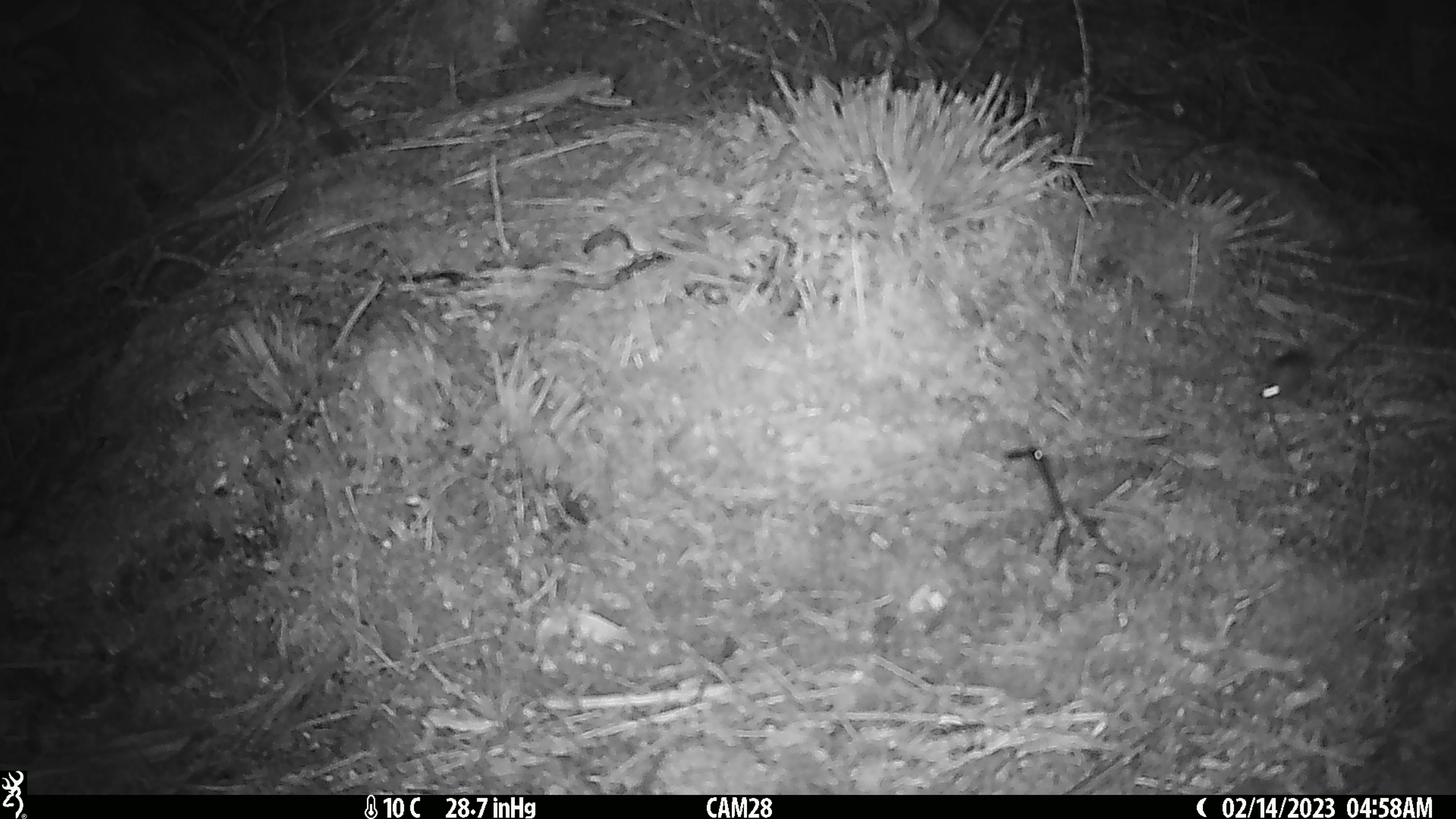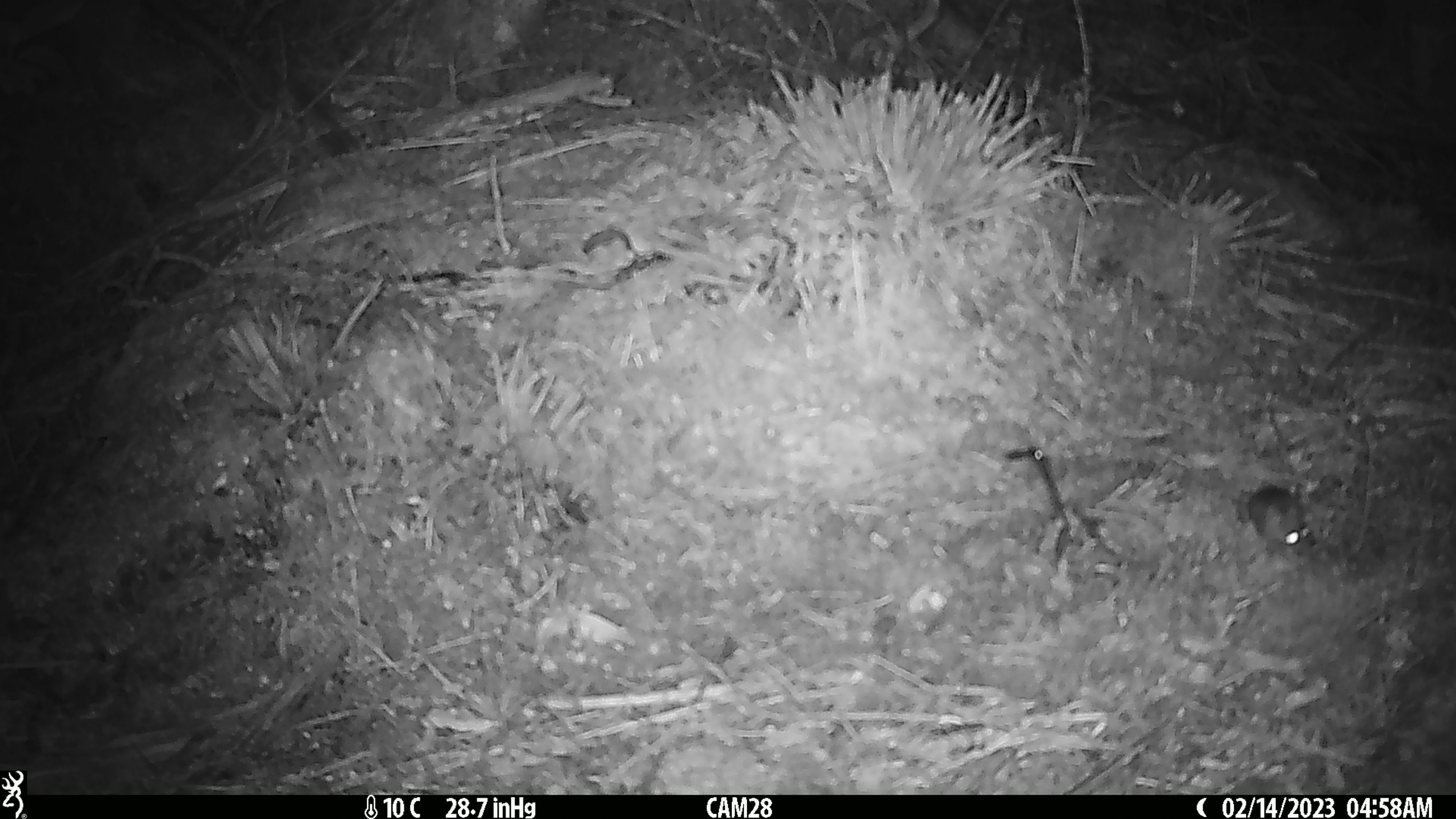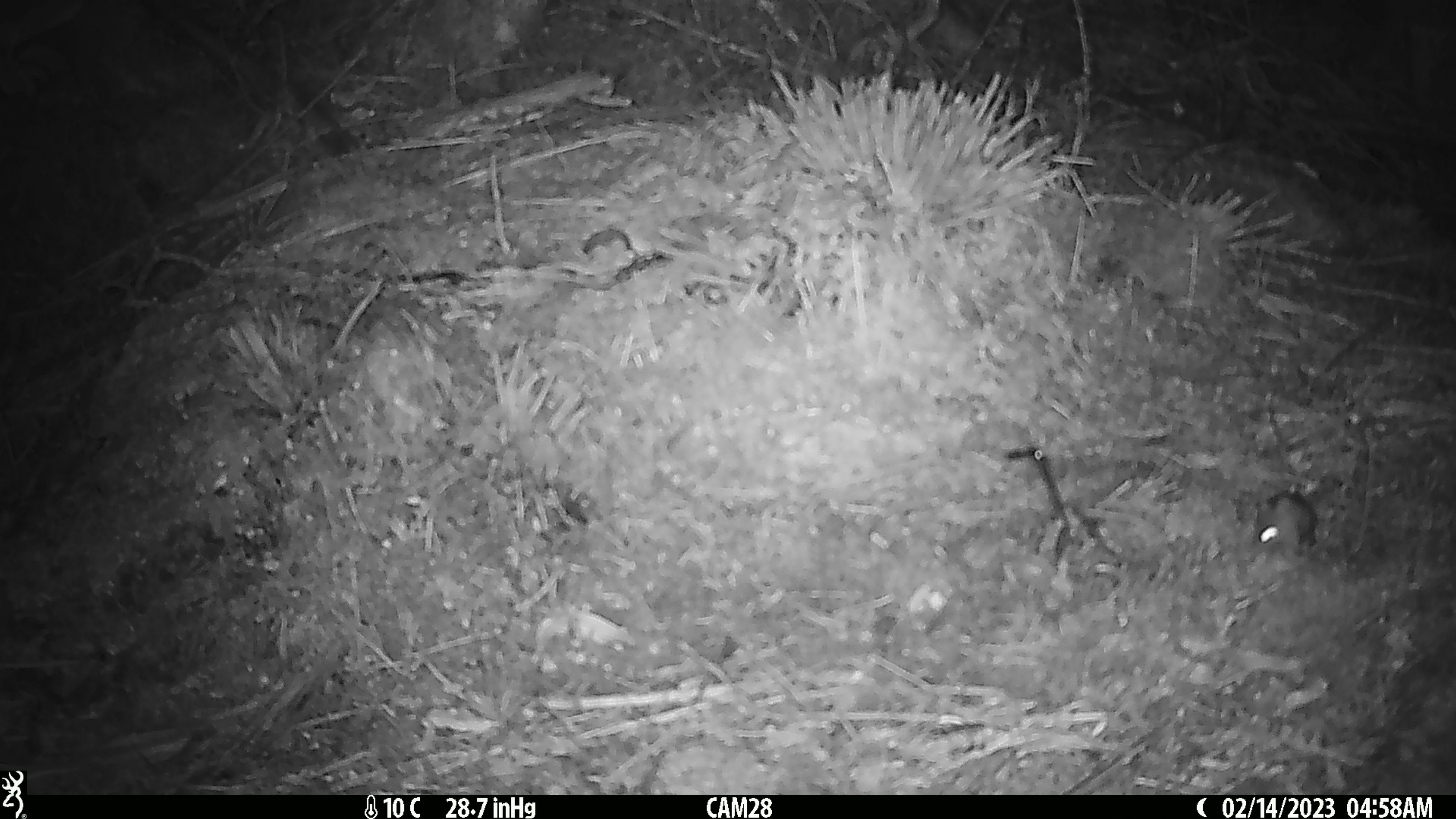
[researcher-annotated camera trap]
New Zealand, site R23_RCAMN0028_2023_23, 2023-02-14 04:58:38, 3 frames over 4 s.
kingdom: Animalia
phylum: Chordata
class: Mammalia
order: Rodentia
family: Muridae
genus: Mus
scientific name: Mus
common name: mouse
Mouse (Mus).